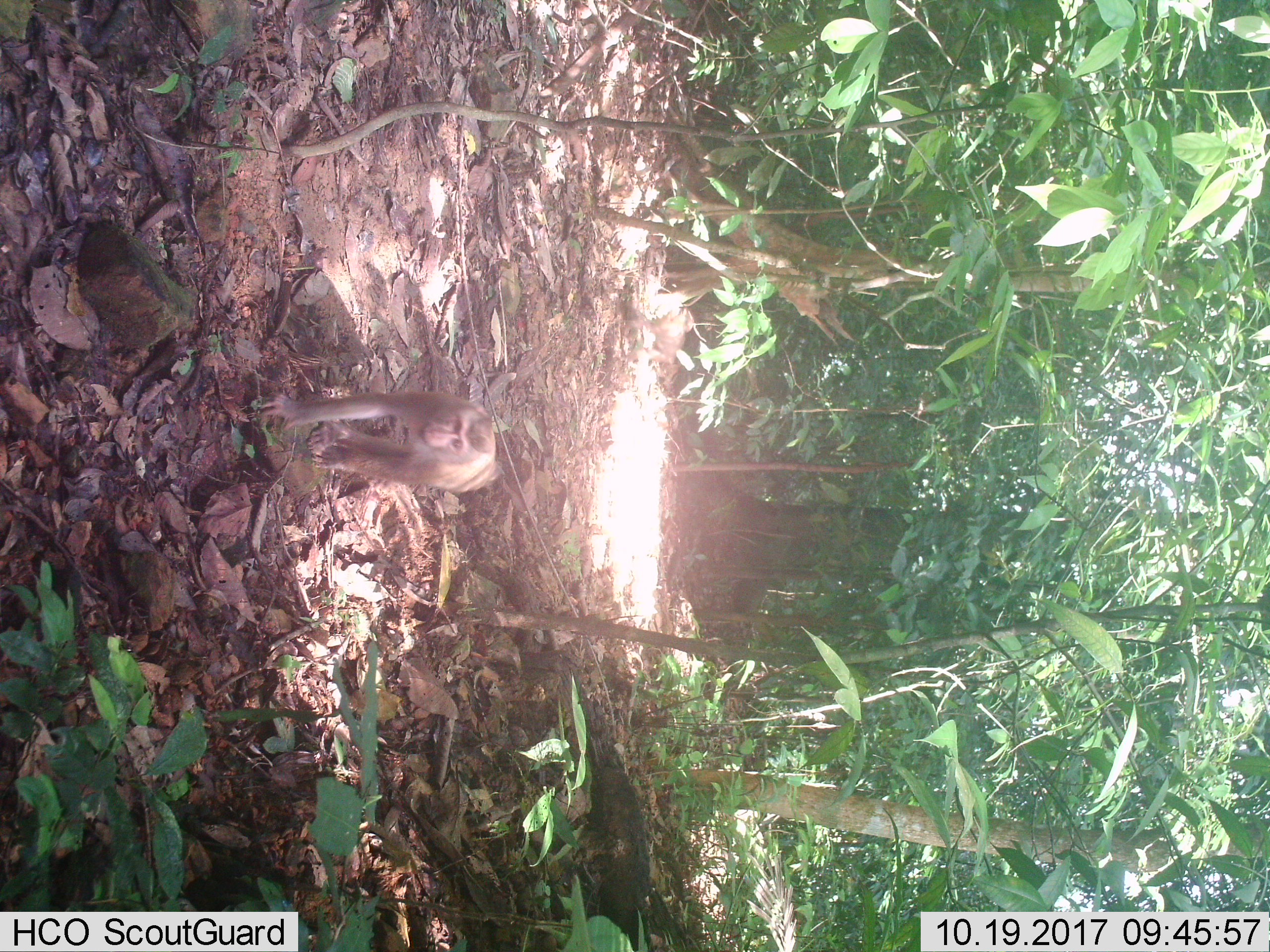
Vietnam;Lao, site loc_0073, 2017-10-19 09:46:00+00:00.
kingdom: Animalia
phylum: Chordata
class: Mammalia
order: Primates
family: Cercopithecidae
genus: Macaca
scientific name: Macaca nemestrina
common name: pig-tailed macaque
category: pig tailed macaque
Pig tailed macaque (pig-tailed macaque) (Macaca nemestrina). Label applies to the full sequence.